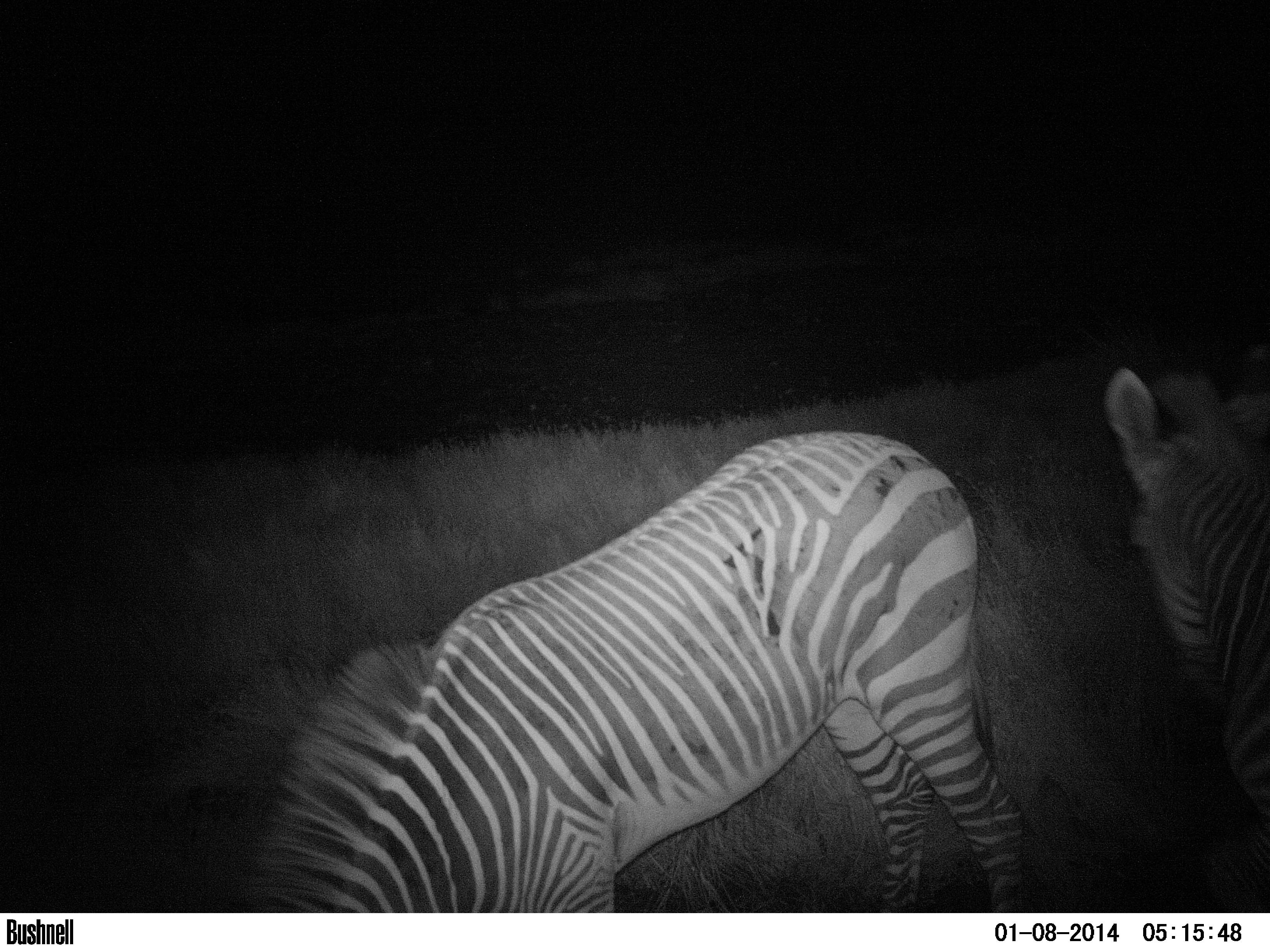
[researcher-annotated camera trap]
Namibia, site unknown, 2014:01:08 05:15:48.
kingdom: Animalia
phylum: Chordata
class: Mammalia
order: Perissodactyla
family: Equidae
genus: Equus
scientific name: Equus zebra hartmannae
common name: hartmann's mountain zebra